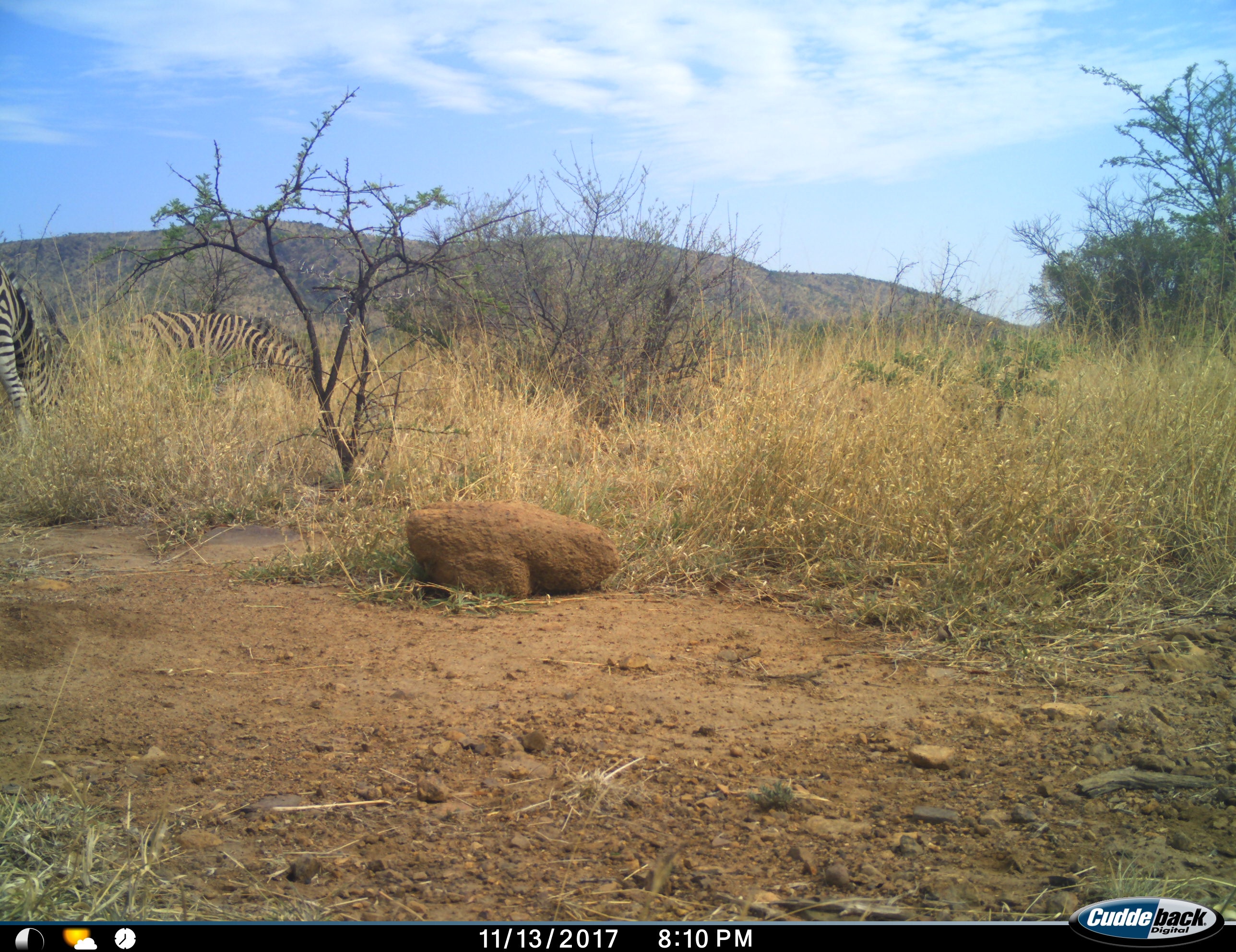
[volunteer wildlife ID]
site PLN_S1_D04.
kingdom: Animalia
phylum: Chordata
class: Mammalia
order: Perissodactyla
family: Equidae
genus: Equus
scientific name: Equus quagga burchellii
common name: burchell's zebra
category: zebraburchells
Zebraburchells (burchell's zebra) (Equus quagga burchellii), count 2. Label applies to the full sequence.